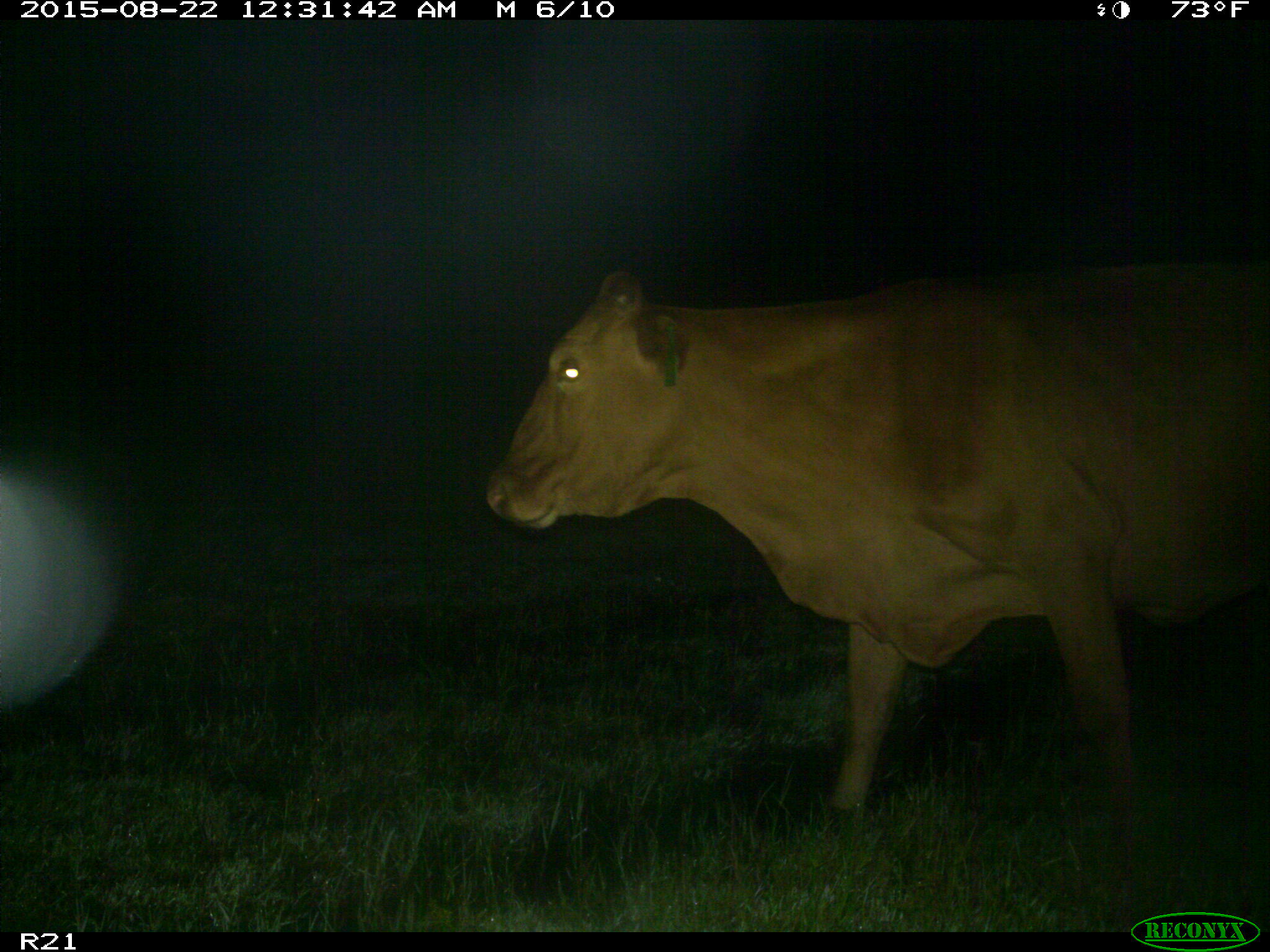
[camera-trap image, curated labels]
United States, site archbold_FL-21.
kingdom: Animalia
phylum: Chordata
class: Mammalia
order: Artiodactyla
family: Bovidae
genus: Bos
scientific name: Bos taurus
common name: domestic cow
Bos taurus (domestic cow).